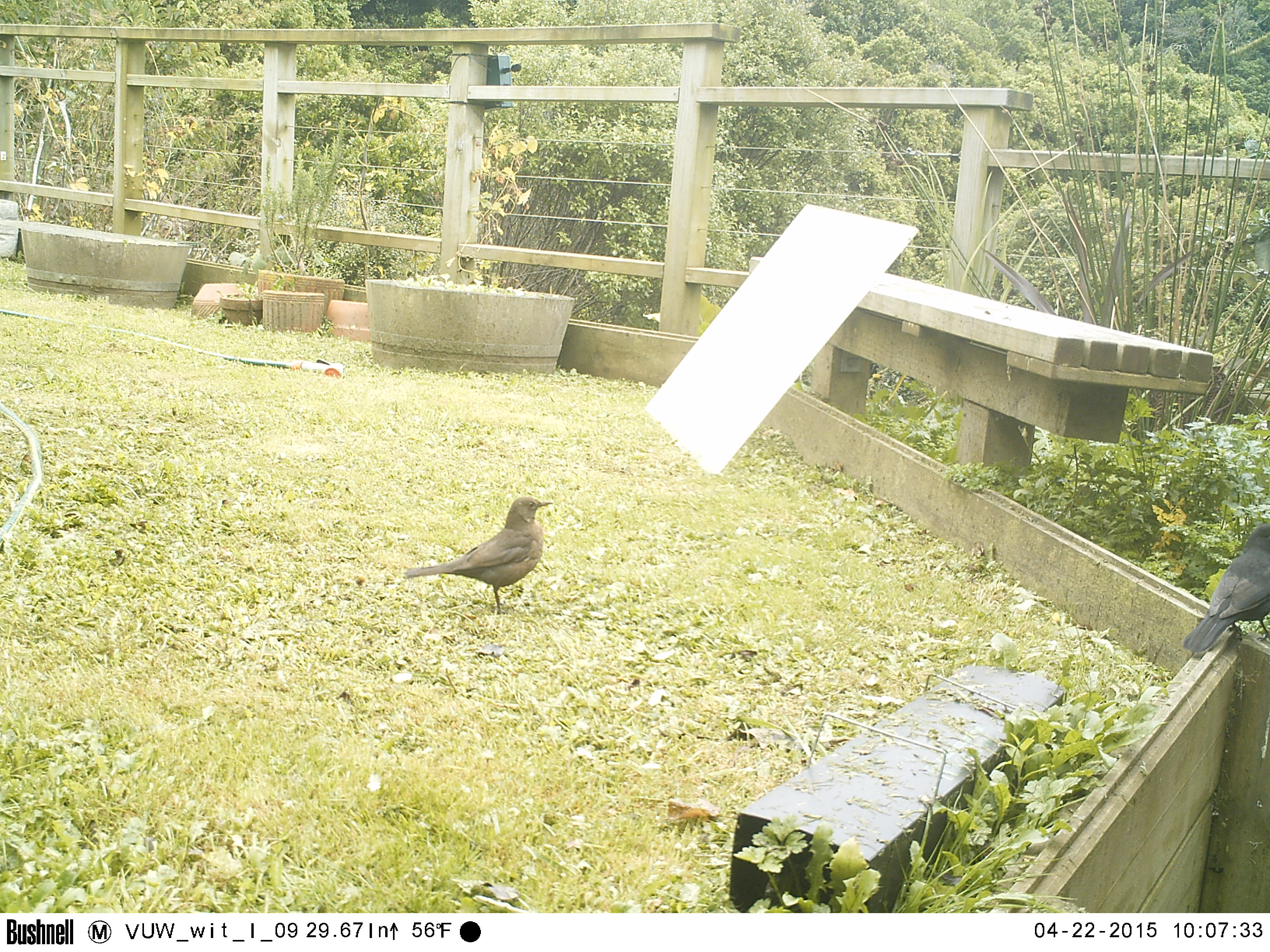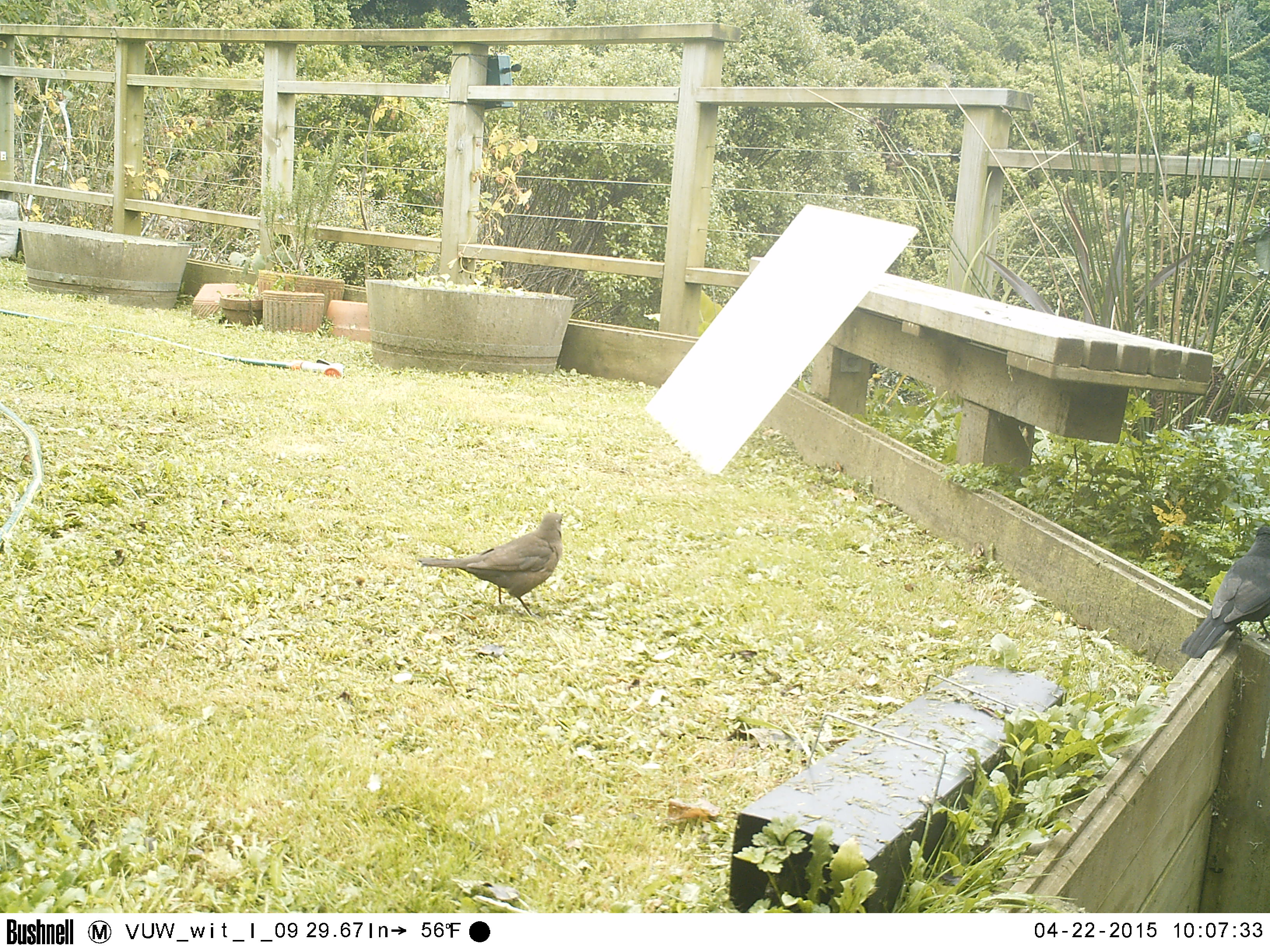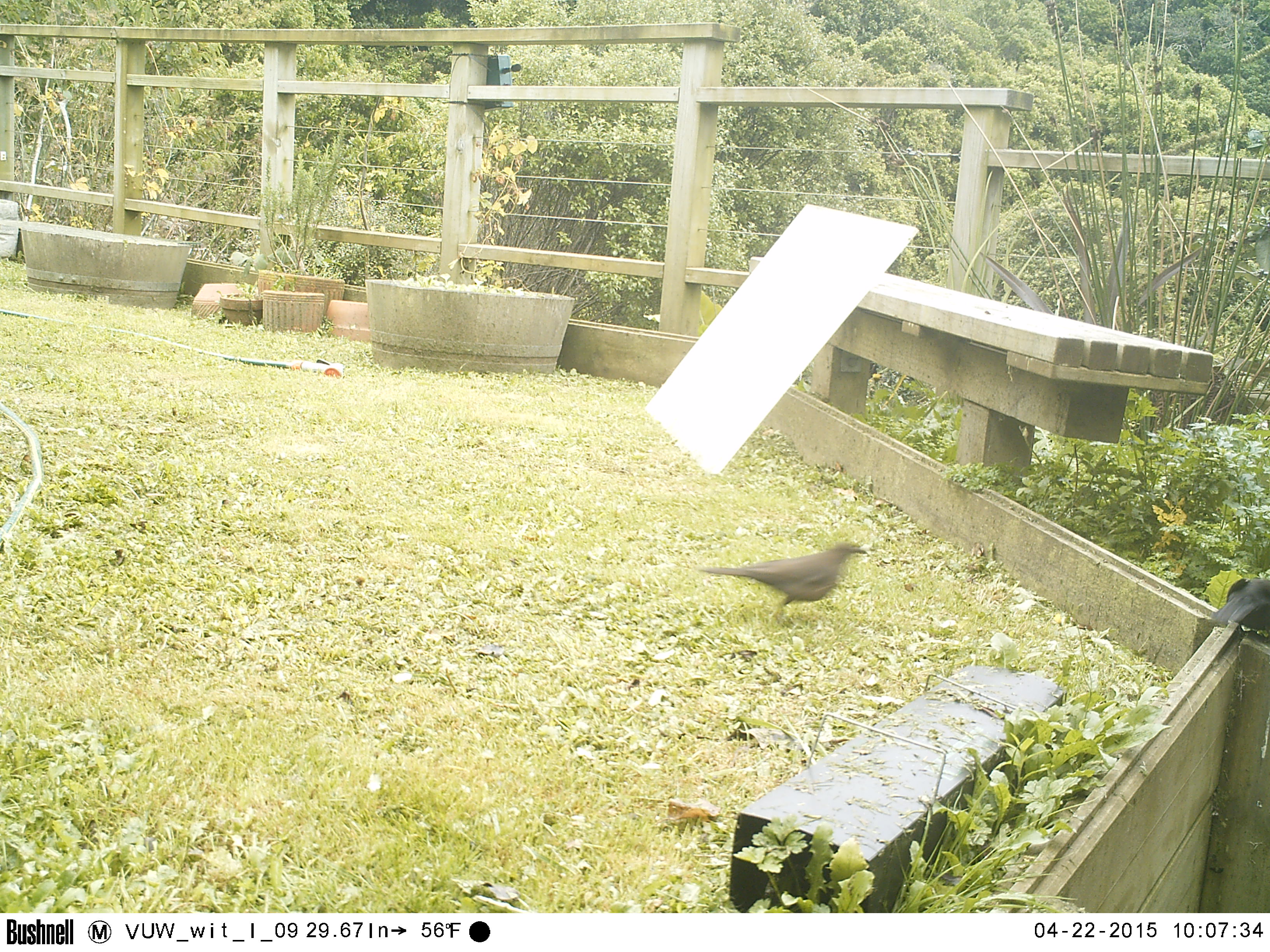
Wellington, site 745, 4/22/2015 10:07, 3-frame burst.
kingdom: Animalia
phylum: Chordata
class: Aves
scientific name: Aves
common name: bird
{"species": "bird (Aves)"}